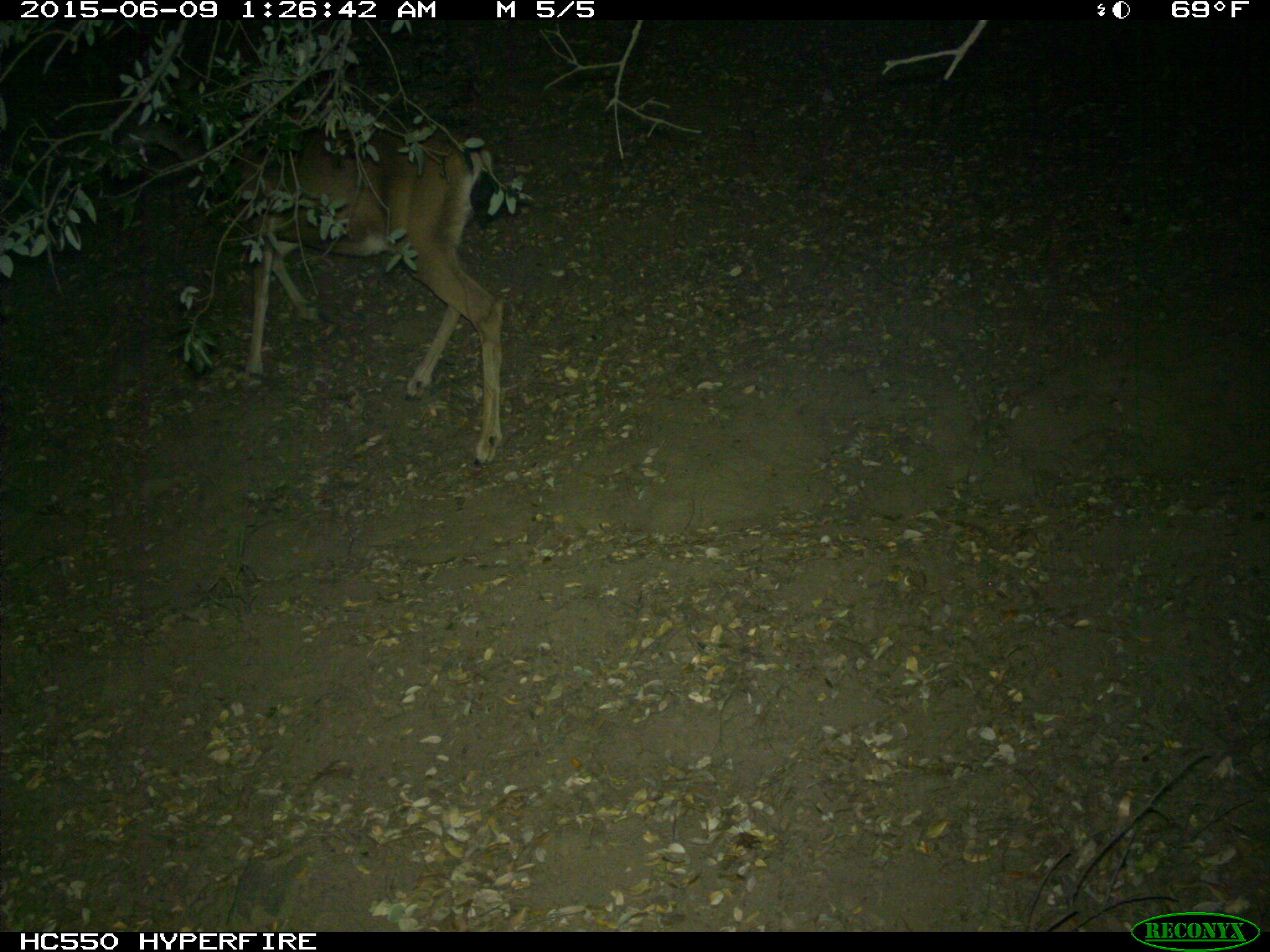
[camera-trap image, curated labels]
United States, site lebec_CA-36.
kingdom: Animalia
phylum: Chordata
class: Mammalia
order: Artiodactyla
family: Cervidae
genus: Odocoileus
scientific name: Odocoileus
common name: deer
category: unidentified deer